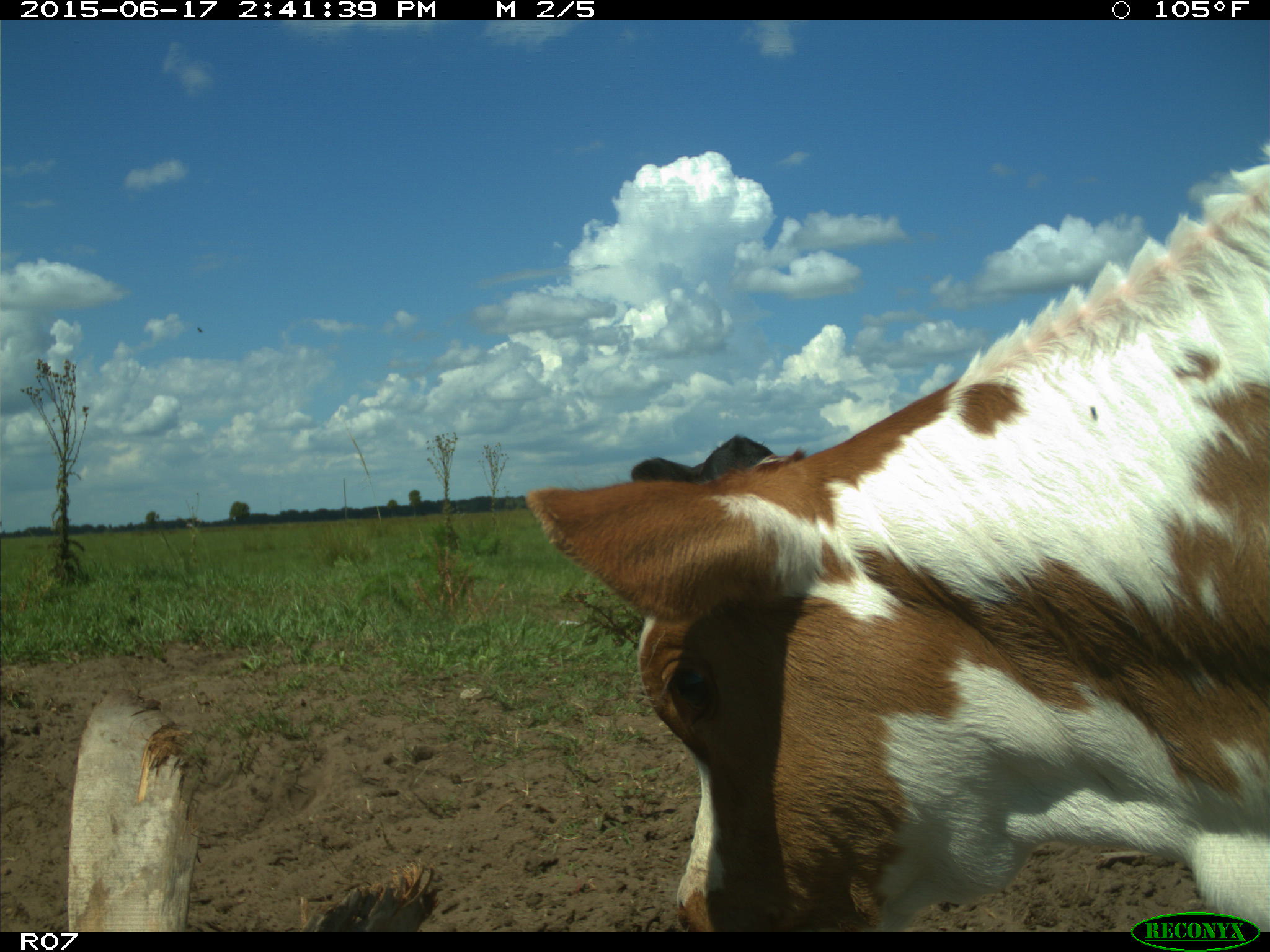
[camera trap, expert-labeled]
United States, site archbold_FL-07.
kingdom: Animalia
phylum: Chordata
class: Mammalia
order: Artiodactyla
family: Bovidae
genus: Bos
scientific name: Bos taurus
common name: domestic cow